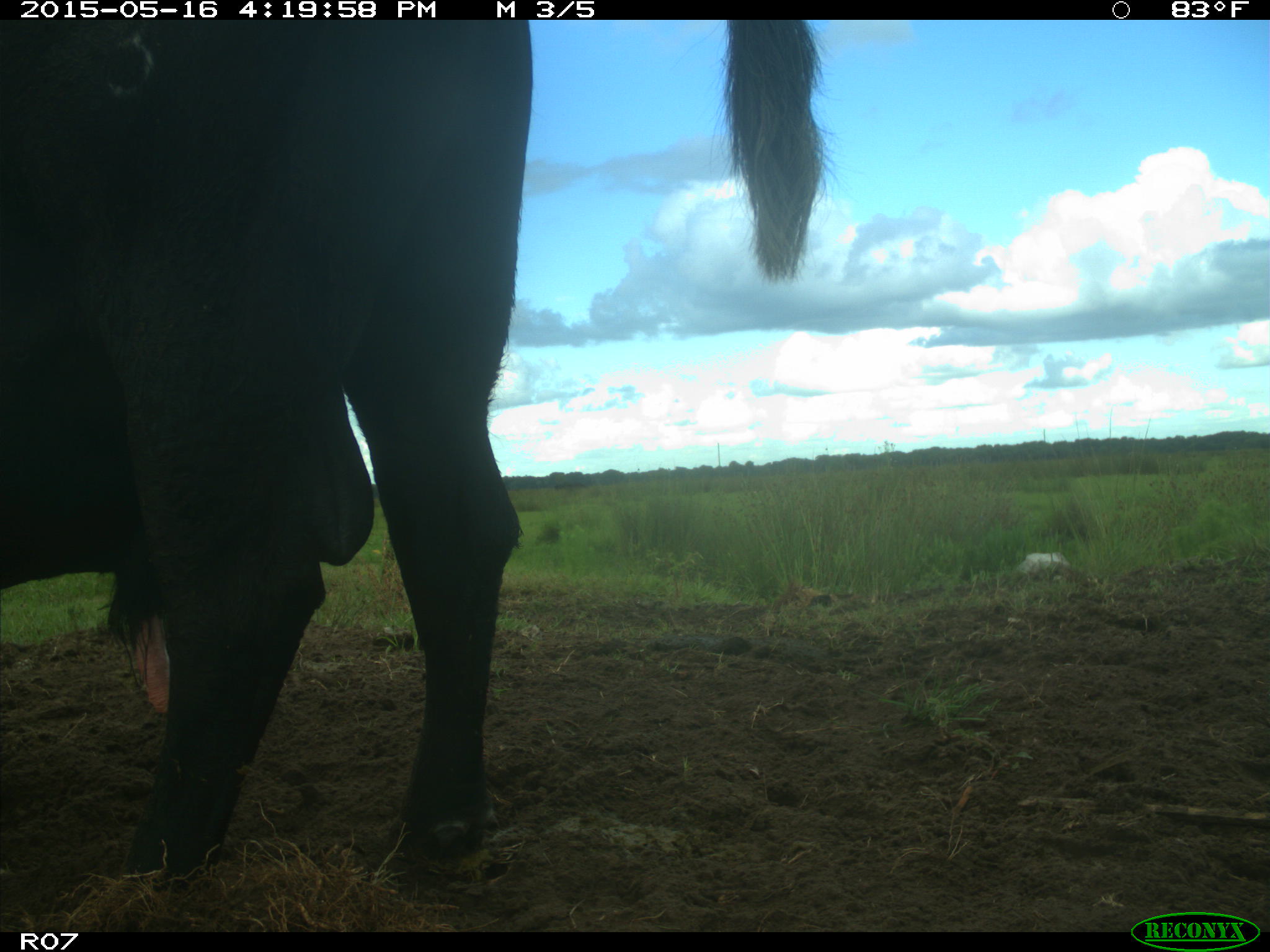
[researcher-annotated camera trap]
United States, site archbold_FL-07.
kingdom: Animalia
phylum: Chordata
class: Mammalia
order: Artiodactyla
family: Bovidae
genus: Bos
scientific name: Bos taurus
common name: domestic cow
Bos taurus (domestic cow).